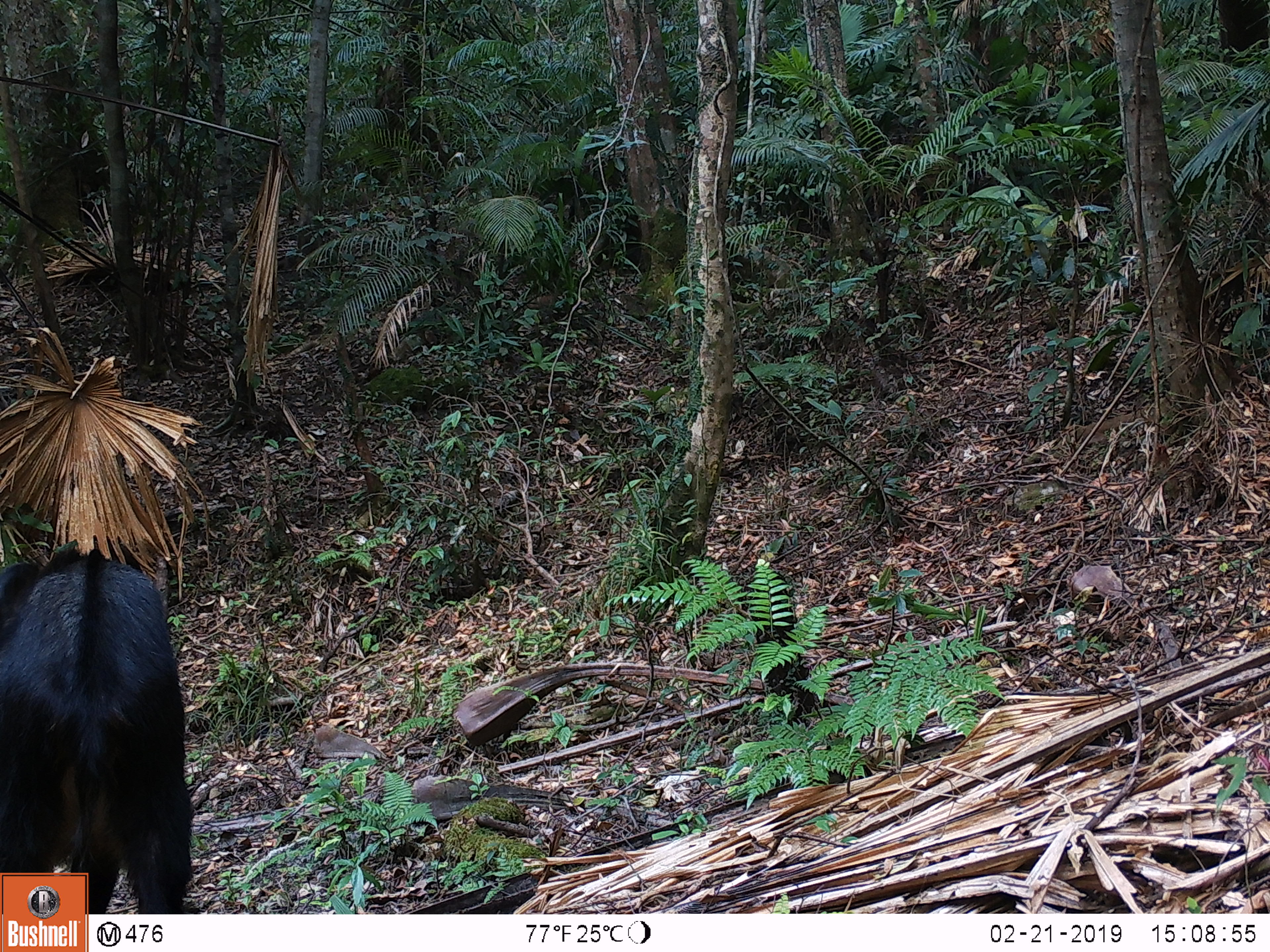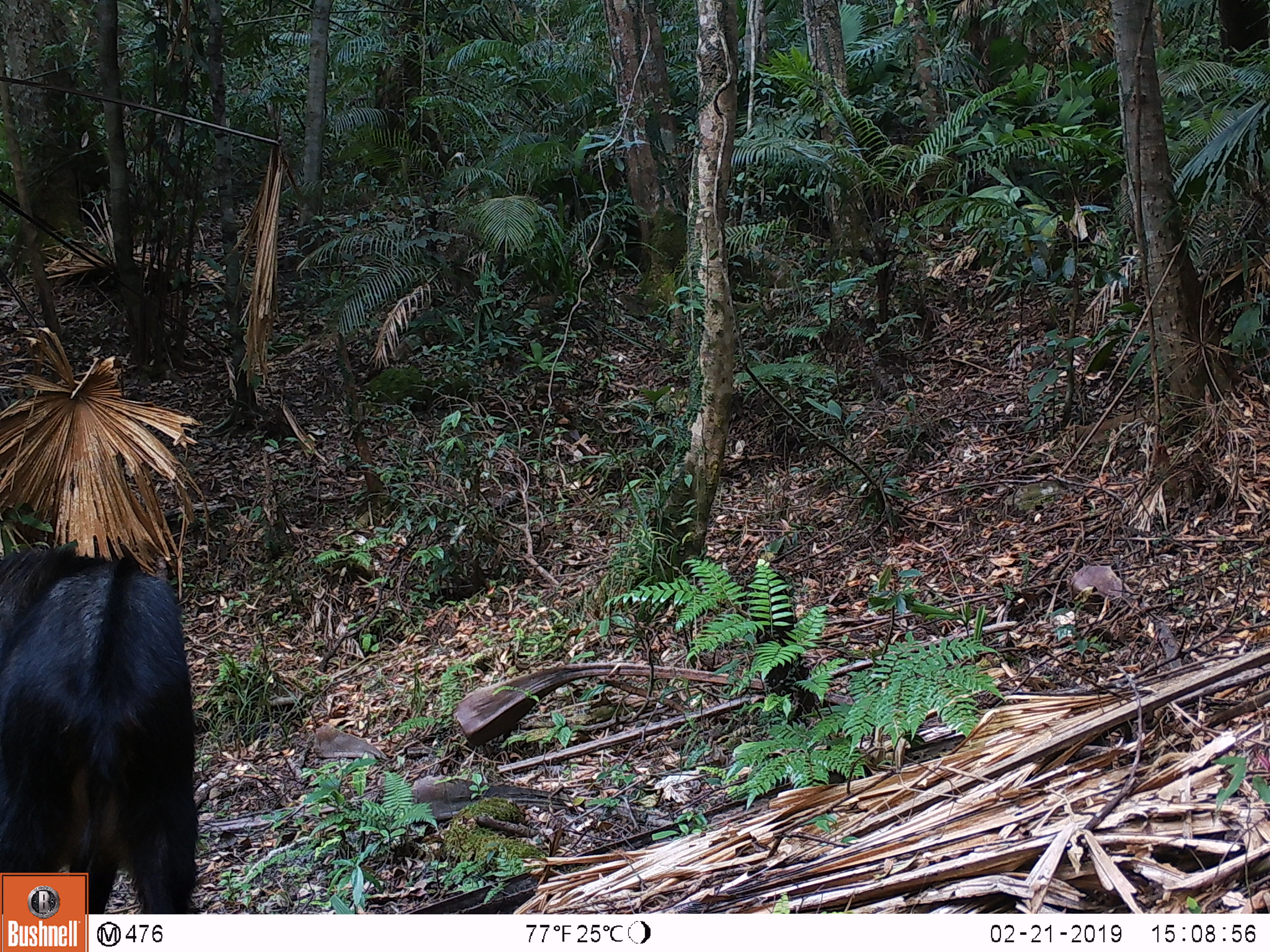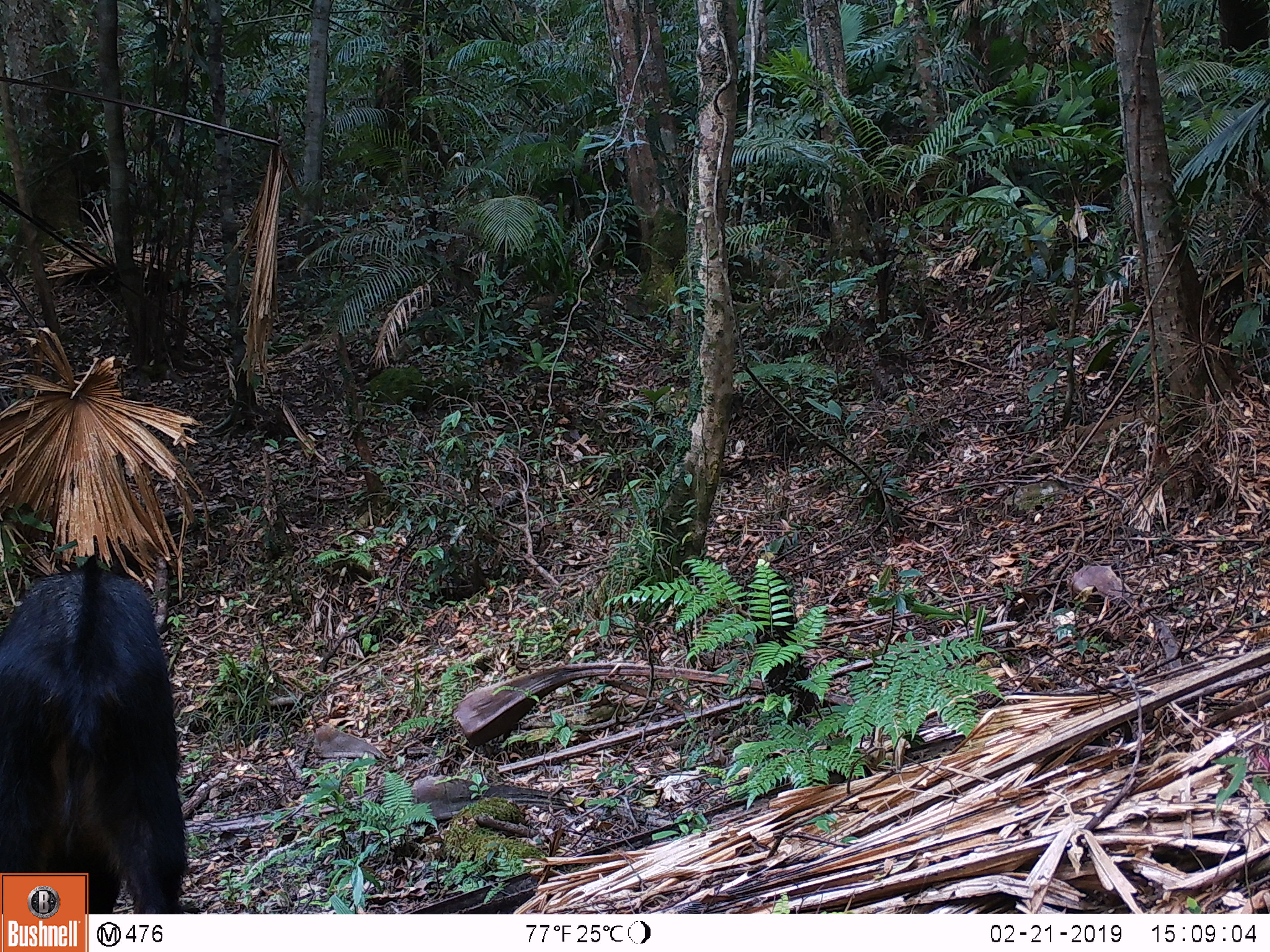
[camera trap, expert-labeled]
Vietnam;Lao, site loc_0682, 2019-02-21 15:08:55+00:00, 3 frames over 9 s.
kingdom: Animalia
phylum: Chordata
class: Mammalia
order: Artiodactyla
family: Bovidae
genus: Capricornis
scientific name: Capricornis sumatraensis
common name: chinese serow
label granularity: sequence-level